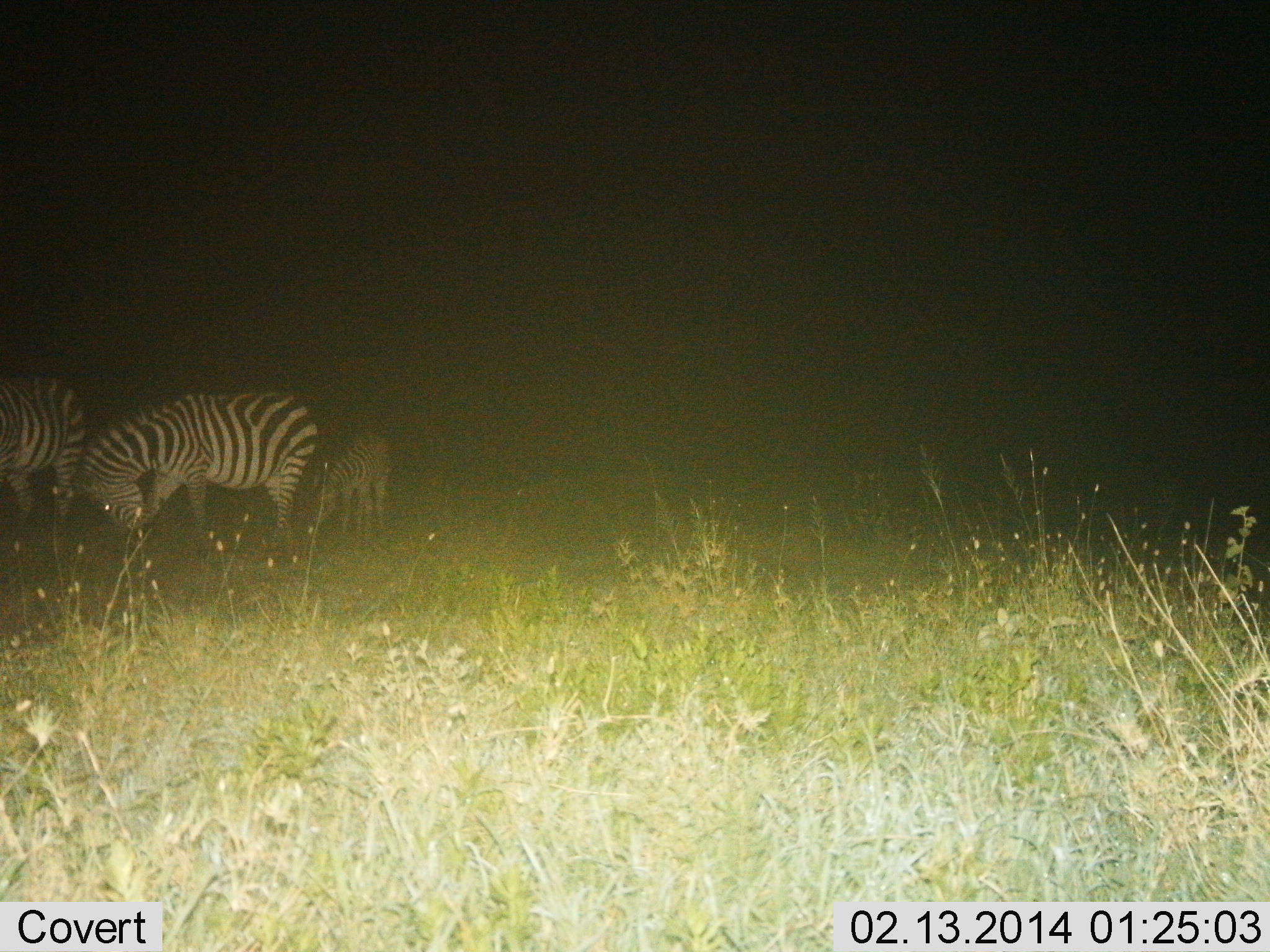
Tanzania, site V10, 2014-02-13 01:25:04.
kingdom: Animalia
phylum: Chordata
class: Mammalia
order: Perissodactyla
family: Equidae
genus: Equus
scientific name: Equus quagga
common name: plains zebra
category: zebra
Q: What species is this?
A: Zebra (plains zebra) (Equus quagga).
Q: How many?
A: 3.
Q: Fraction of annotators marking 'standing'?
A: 40%.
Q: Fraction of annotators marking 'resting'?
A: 0%.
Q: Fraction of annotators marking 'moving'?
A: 20%.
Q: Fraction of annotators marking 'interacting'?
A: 0%.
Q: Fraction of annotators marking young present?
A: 20%.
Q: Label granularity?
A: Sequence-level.